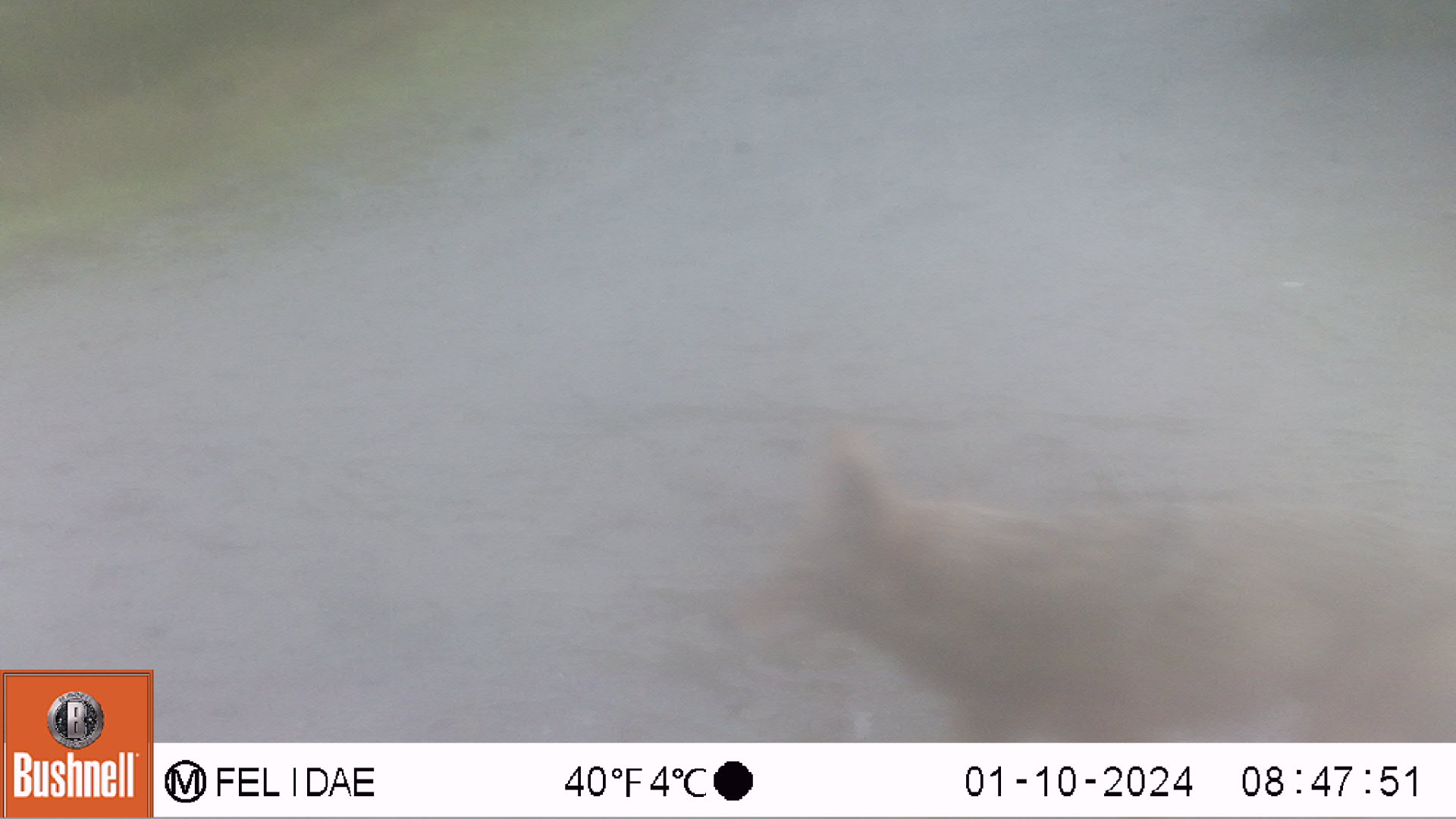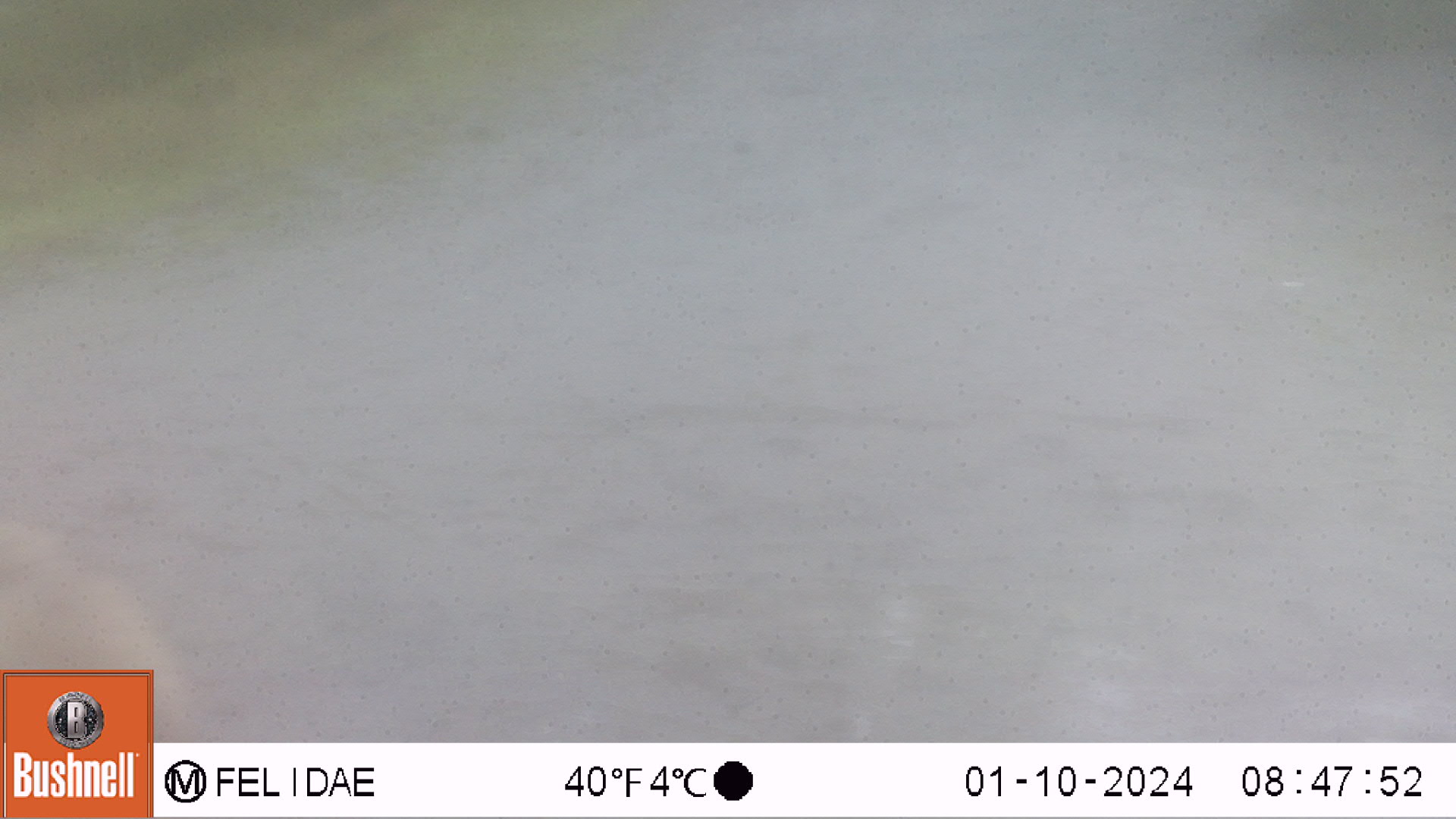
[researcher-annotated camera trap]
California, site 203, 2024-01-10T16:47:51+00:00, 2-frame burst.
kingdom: Animalia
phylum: Chordata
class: Mammalia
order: Carnivora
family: Canidae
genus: Canis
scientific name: Canis latrans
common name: coyote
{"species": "coyote (Canis latrans)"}